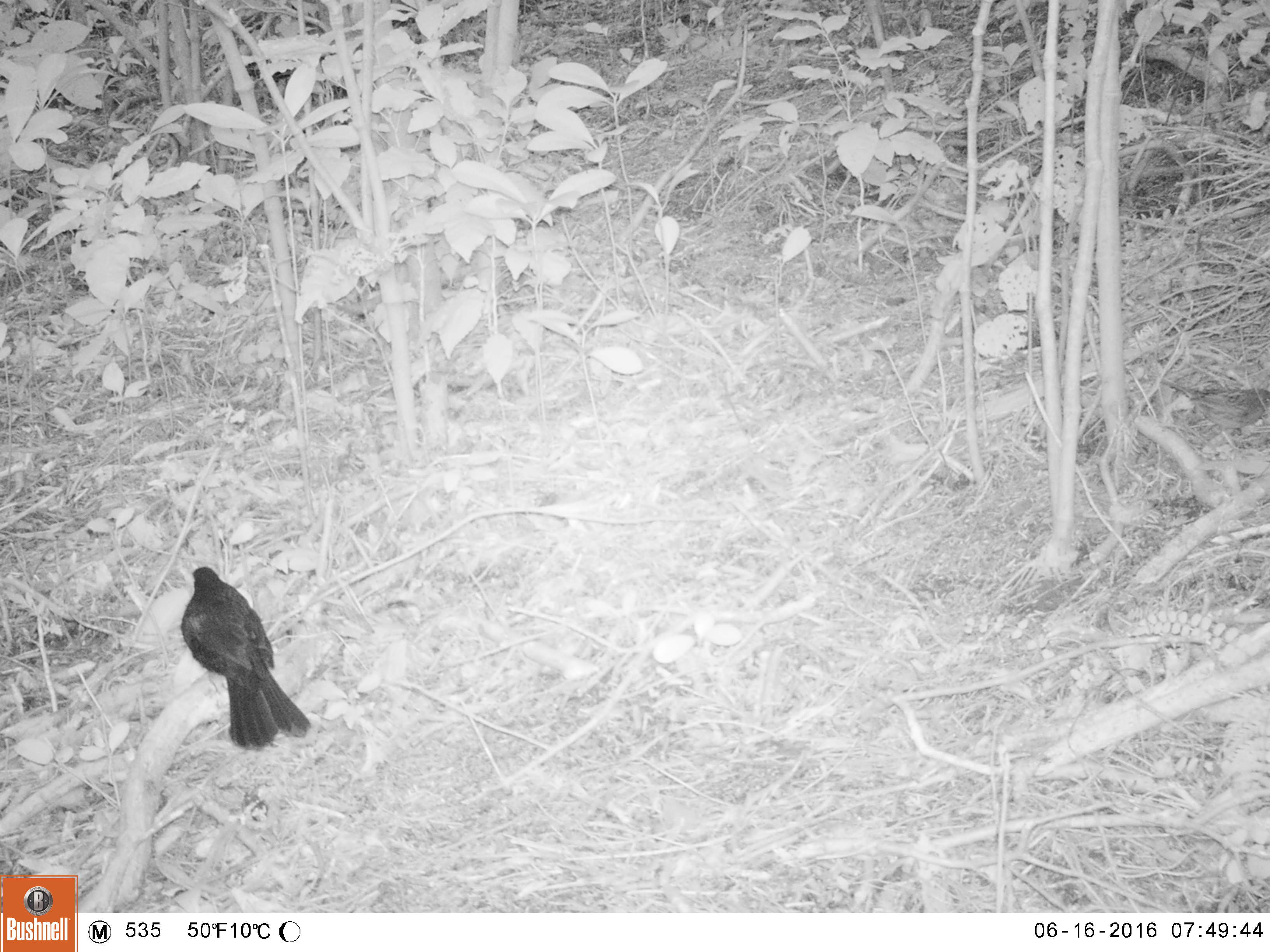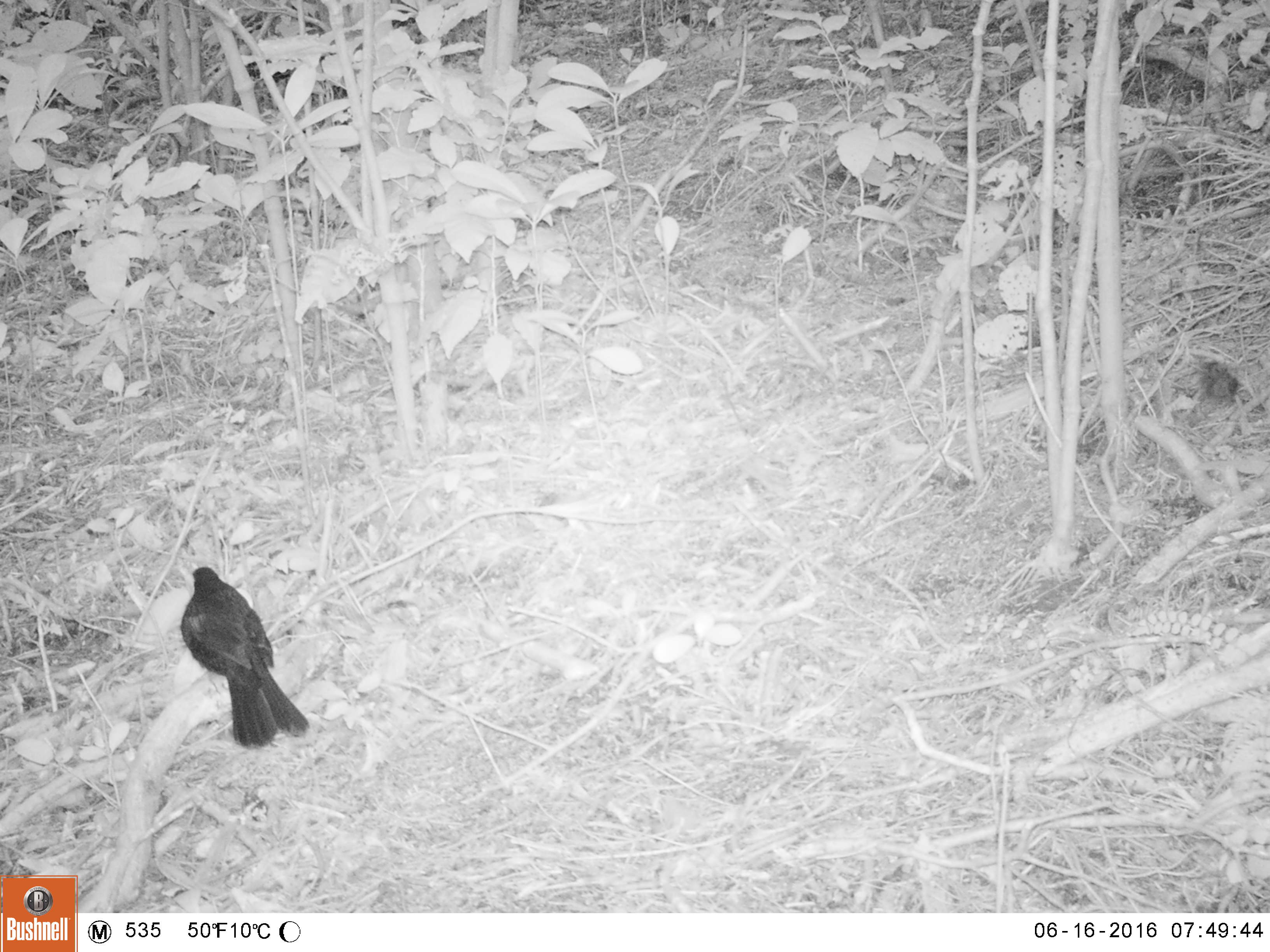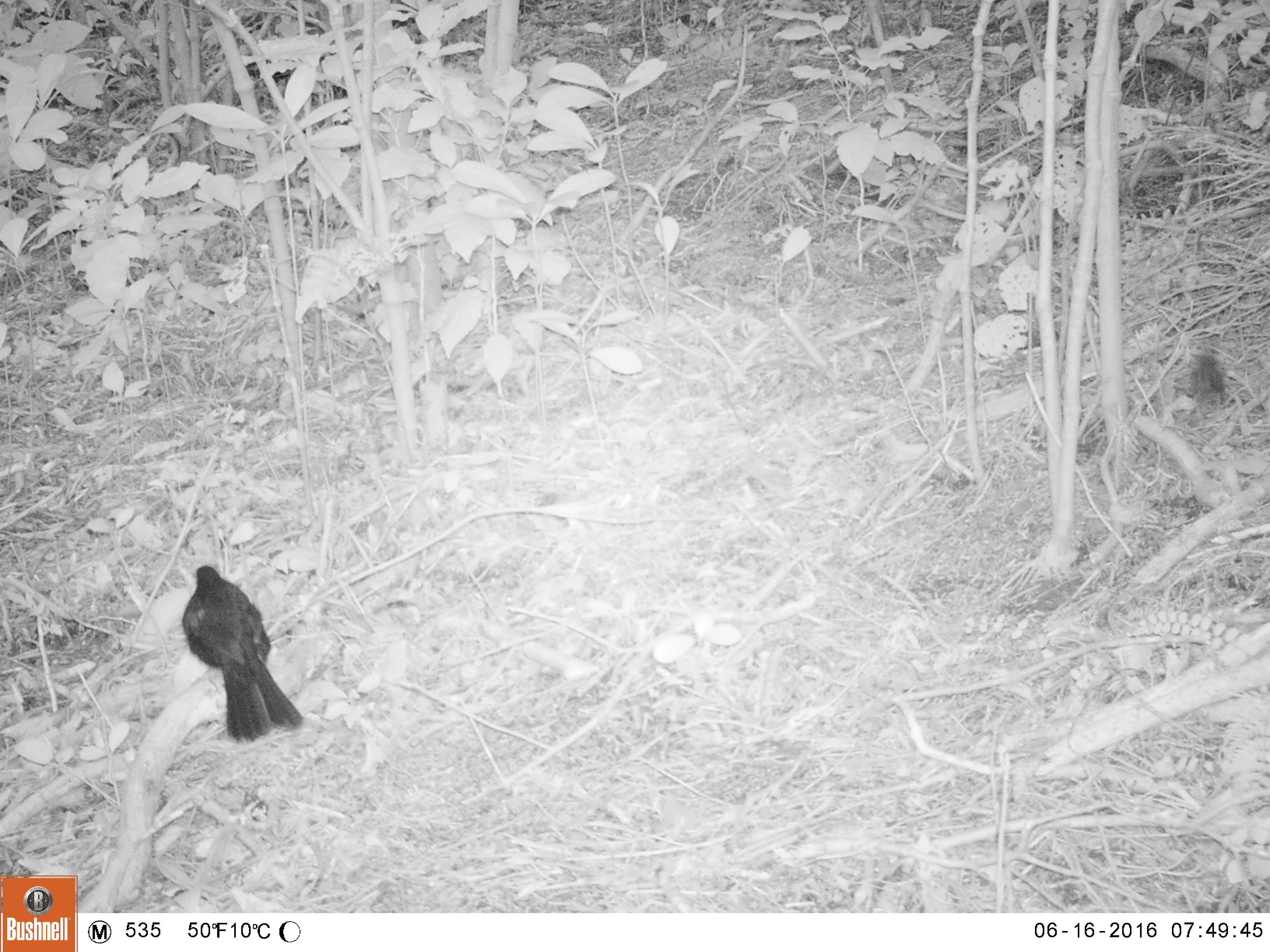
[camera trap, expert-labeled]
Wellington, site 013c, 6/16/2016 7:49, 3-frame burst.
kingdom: Animalia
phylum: Chordata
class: Aves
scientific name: Aves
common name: bird